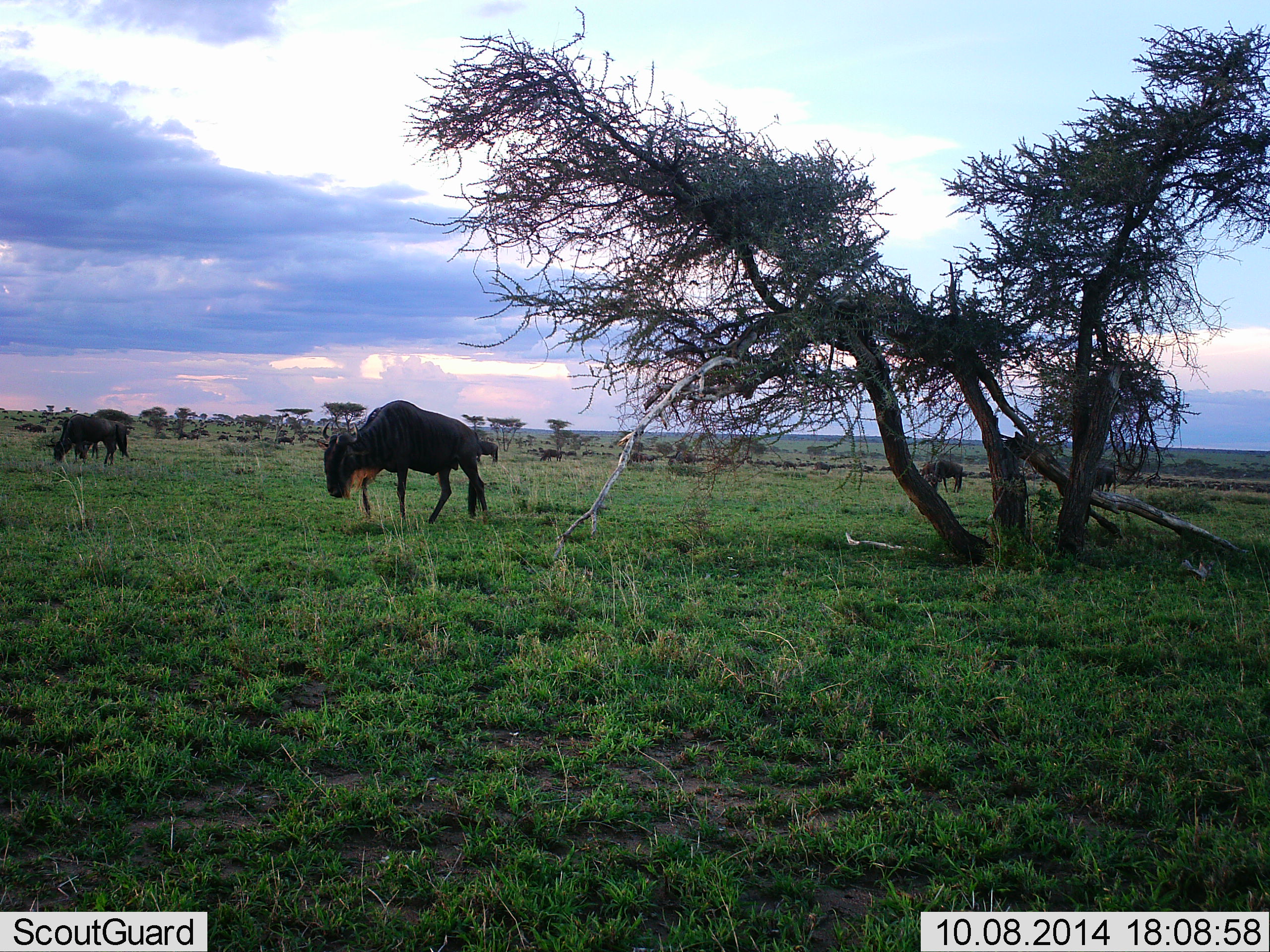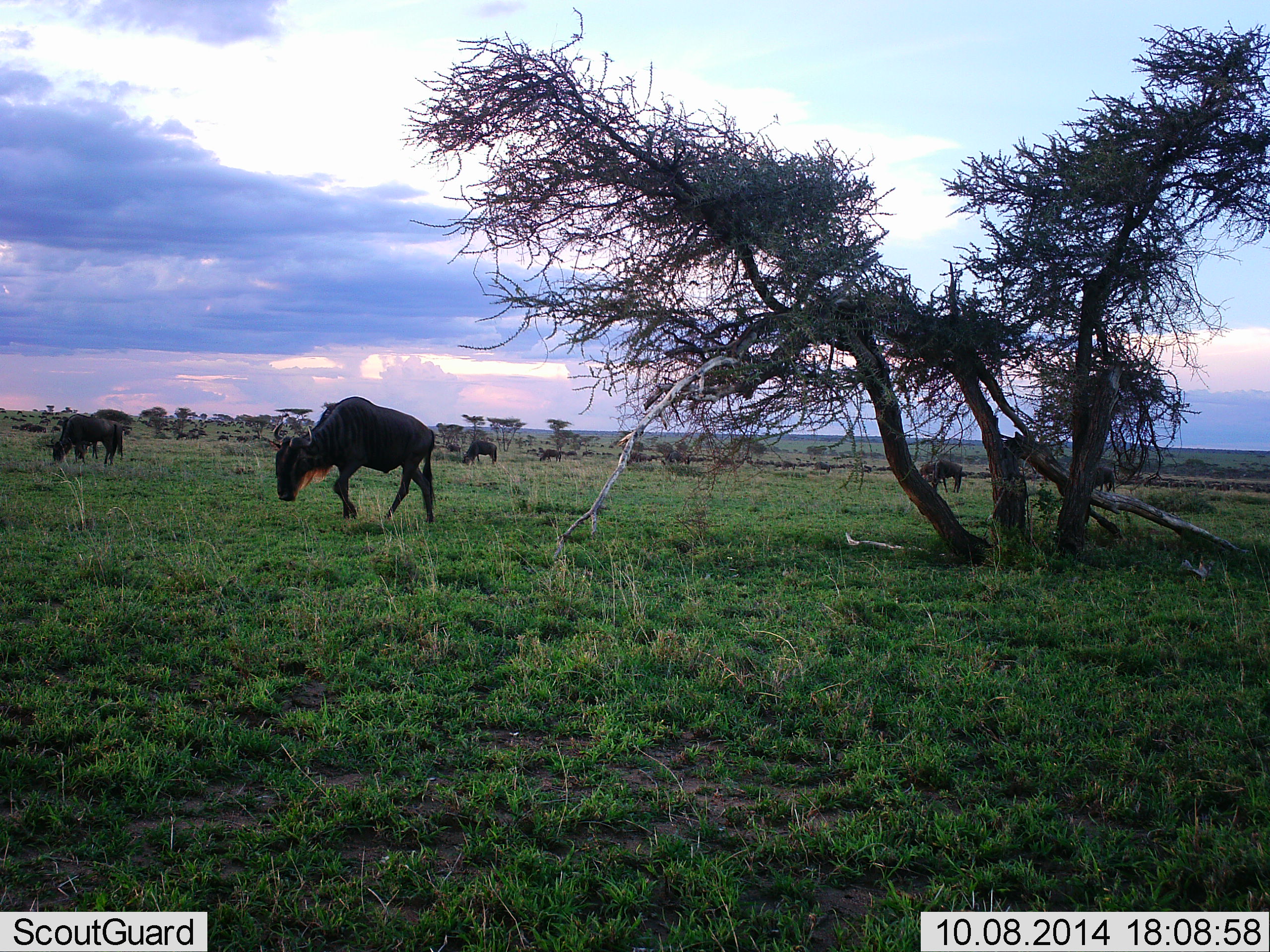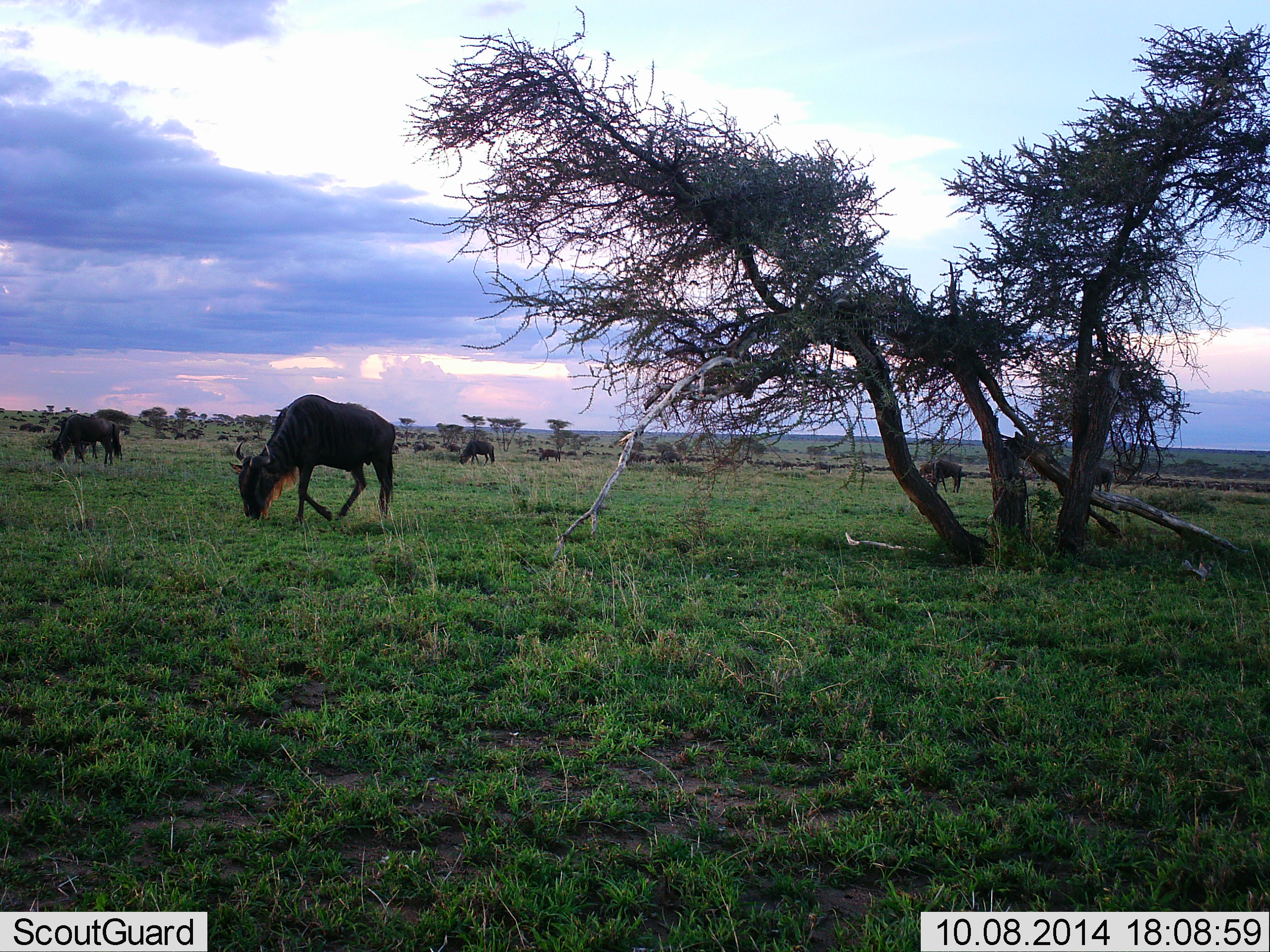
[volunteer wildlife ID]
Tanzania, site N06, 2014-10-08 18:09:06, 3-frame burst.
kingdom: Animalia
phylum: Chordata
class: Mammalia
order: Artiodactyla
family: Bovidae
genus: Connochaetes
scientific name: Connochaetes taurinus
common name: blue wildebeest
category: wildebeest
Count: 11-50.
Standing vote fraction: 40%.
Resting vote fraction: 0%.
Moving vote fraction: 50%.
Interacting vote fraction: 0%.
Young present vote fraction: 0%.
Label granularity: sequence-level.